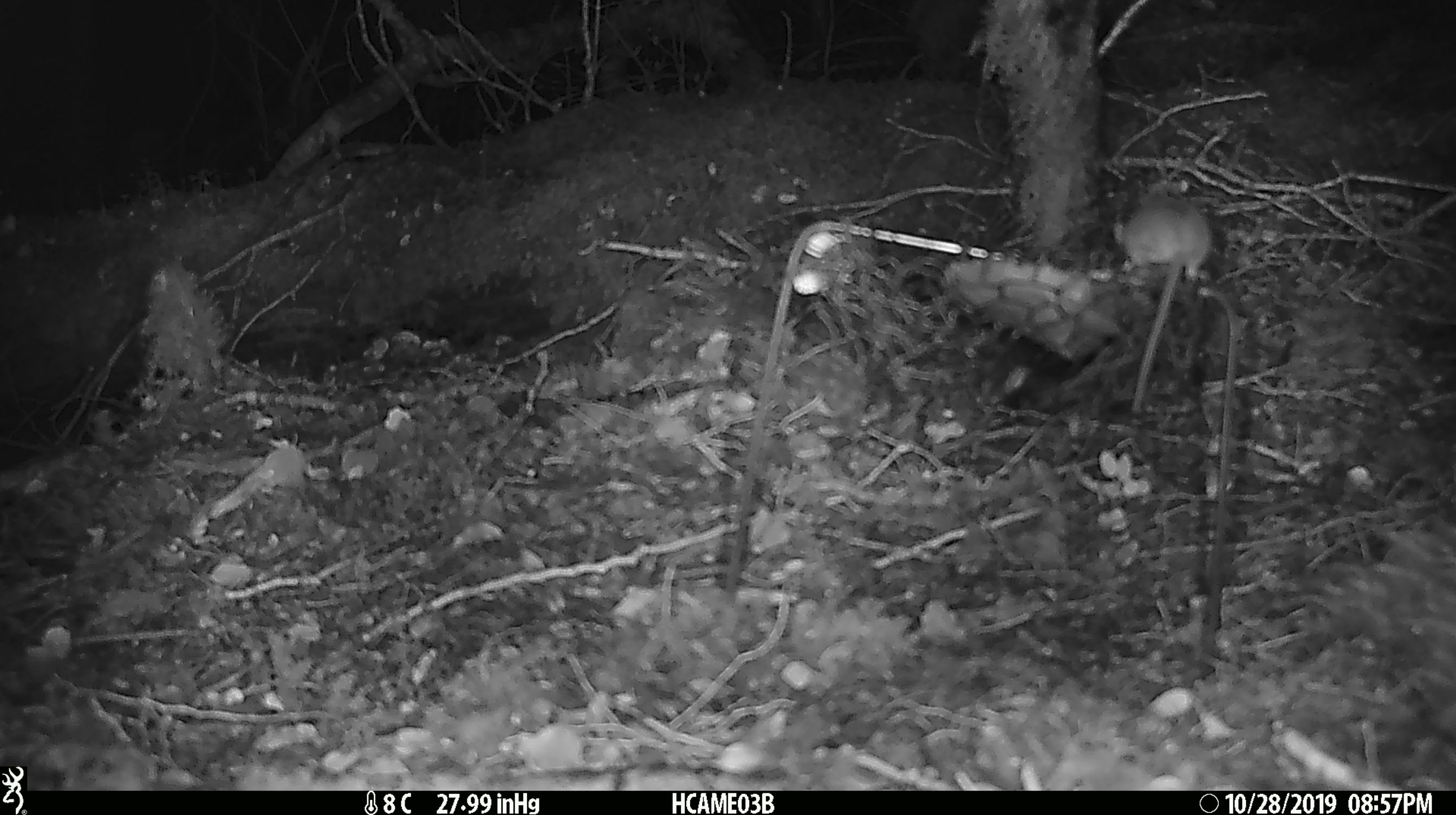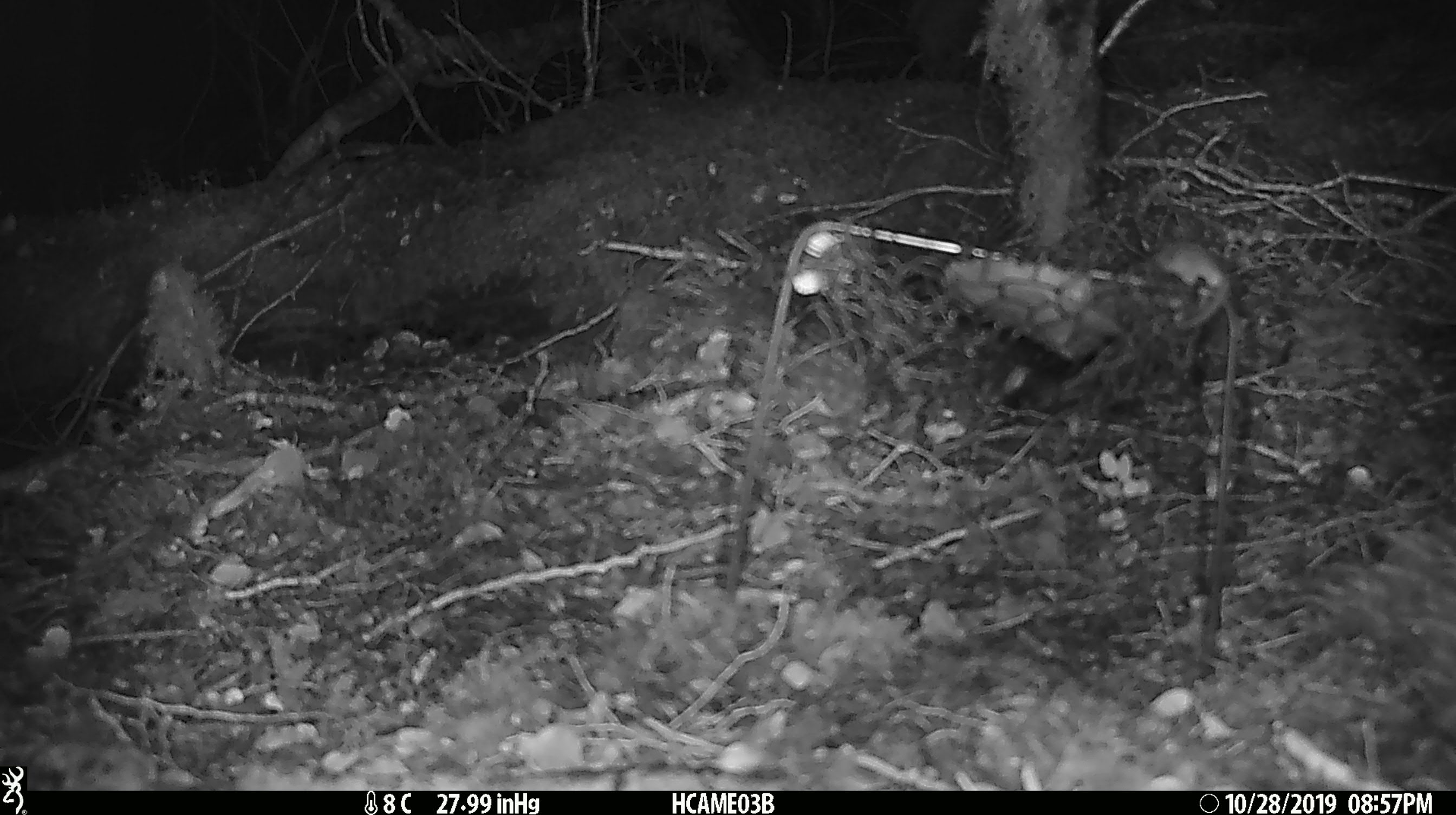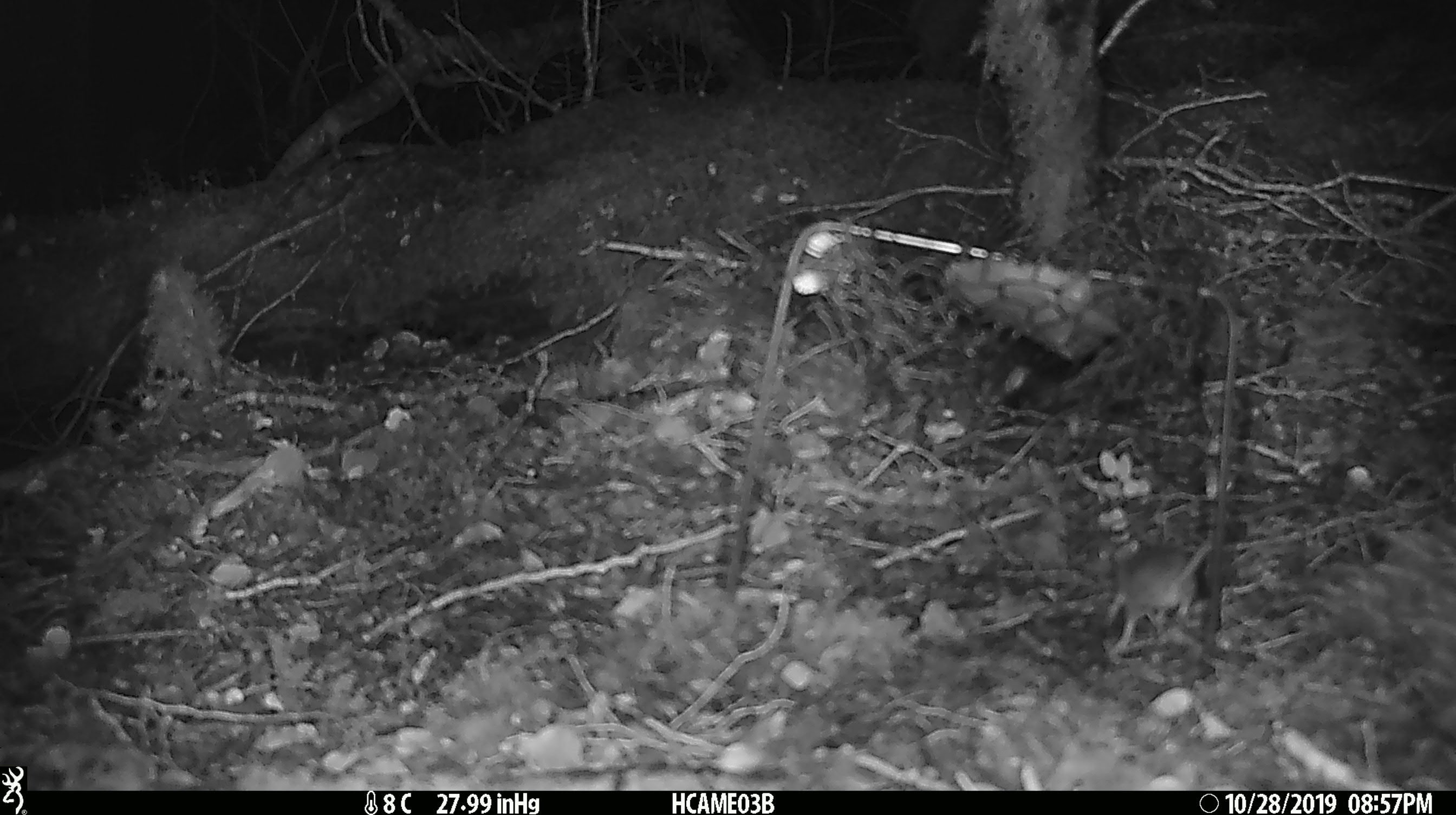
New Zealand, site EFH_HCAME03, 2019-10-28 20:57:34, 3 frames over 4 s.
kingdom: Animalia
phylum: Chordata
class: Mammalia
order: Rodentia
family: Muridae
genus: Mus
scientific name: Mus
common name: mouse